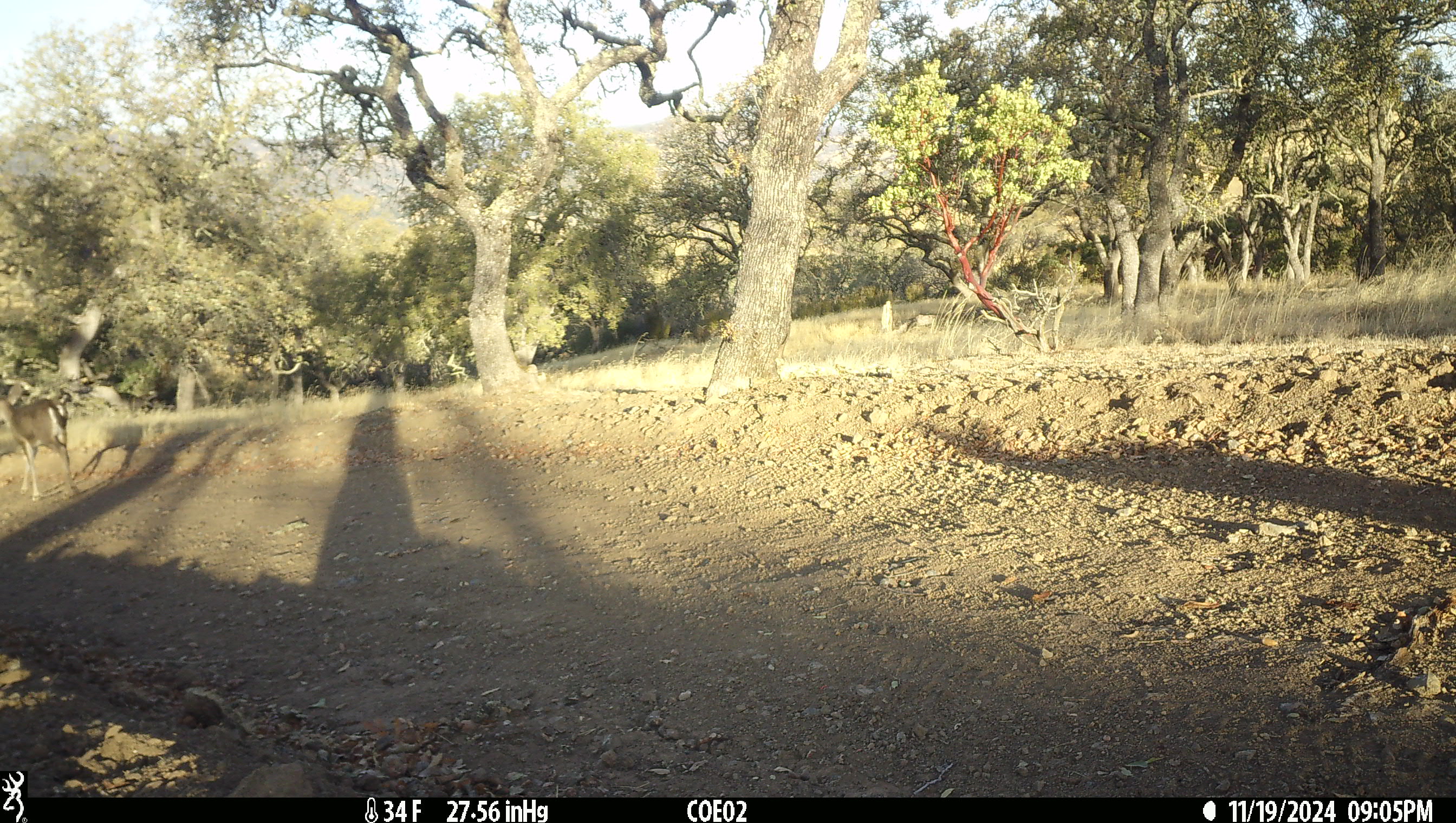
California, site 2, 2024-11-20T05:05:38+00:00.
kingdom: Animalia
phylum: Chordata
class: Mammalia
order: Artiodactyla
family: Cervidae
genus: Odocoileus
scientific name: Odocoileus hemionus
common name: mule deer